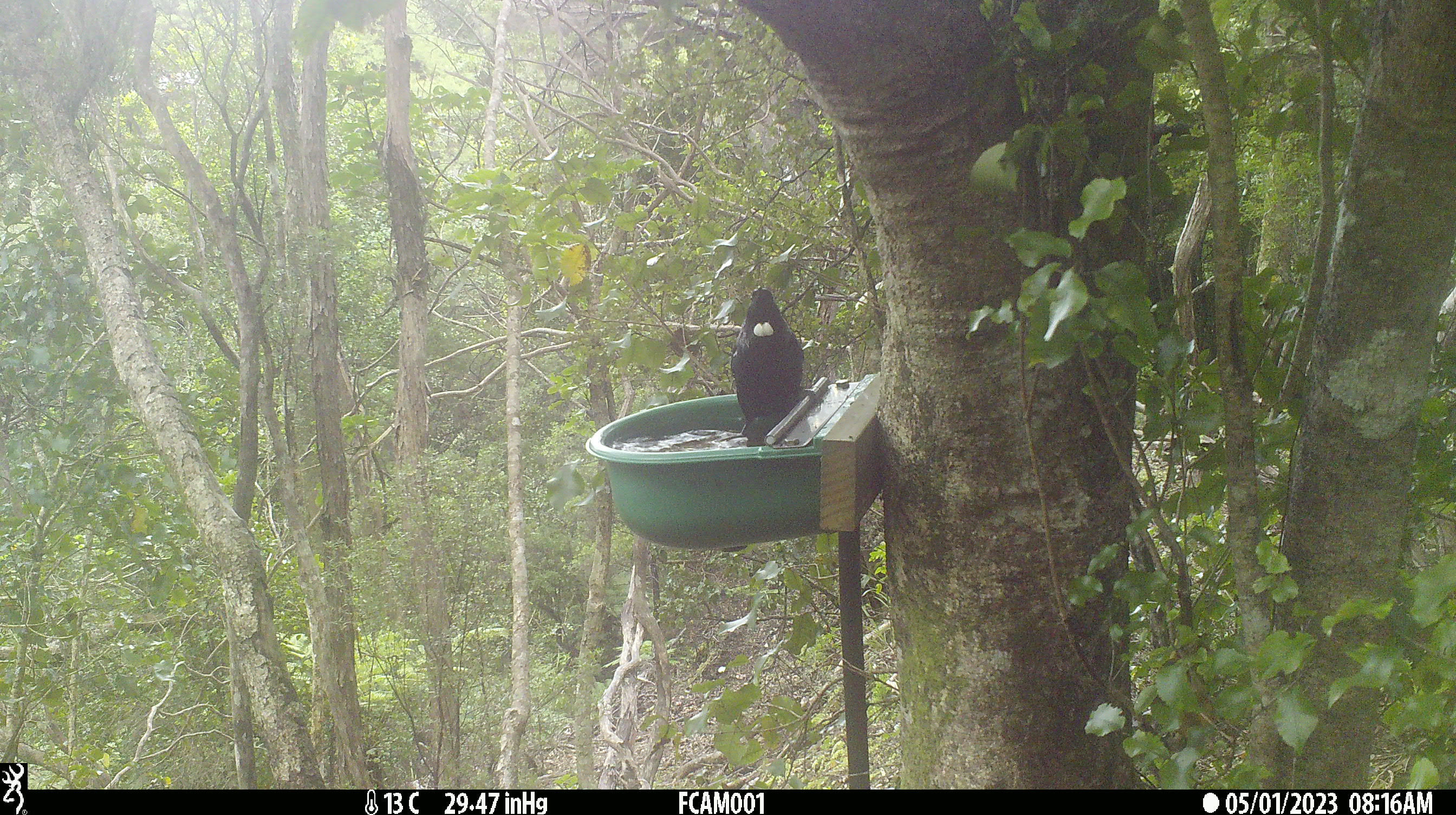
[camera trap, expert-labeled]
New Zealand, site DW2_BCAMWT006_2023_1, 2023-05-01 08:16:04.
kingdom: Animalia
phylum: Chordata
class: Aves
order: Passeriformes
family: Meliphagidae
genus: Prosthemadera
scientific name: Prosthemadera novaeseelandiae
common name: tui